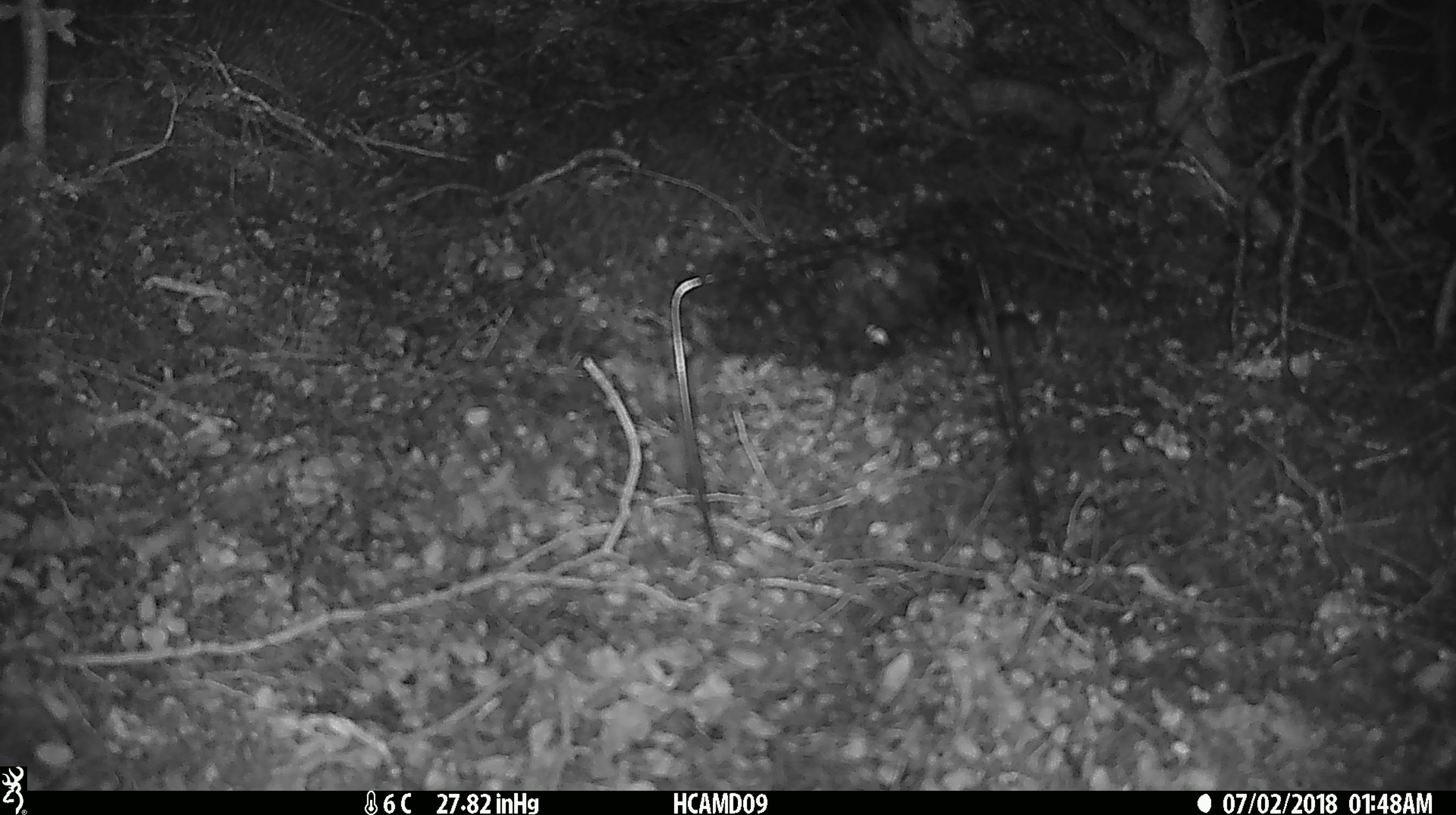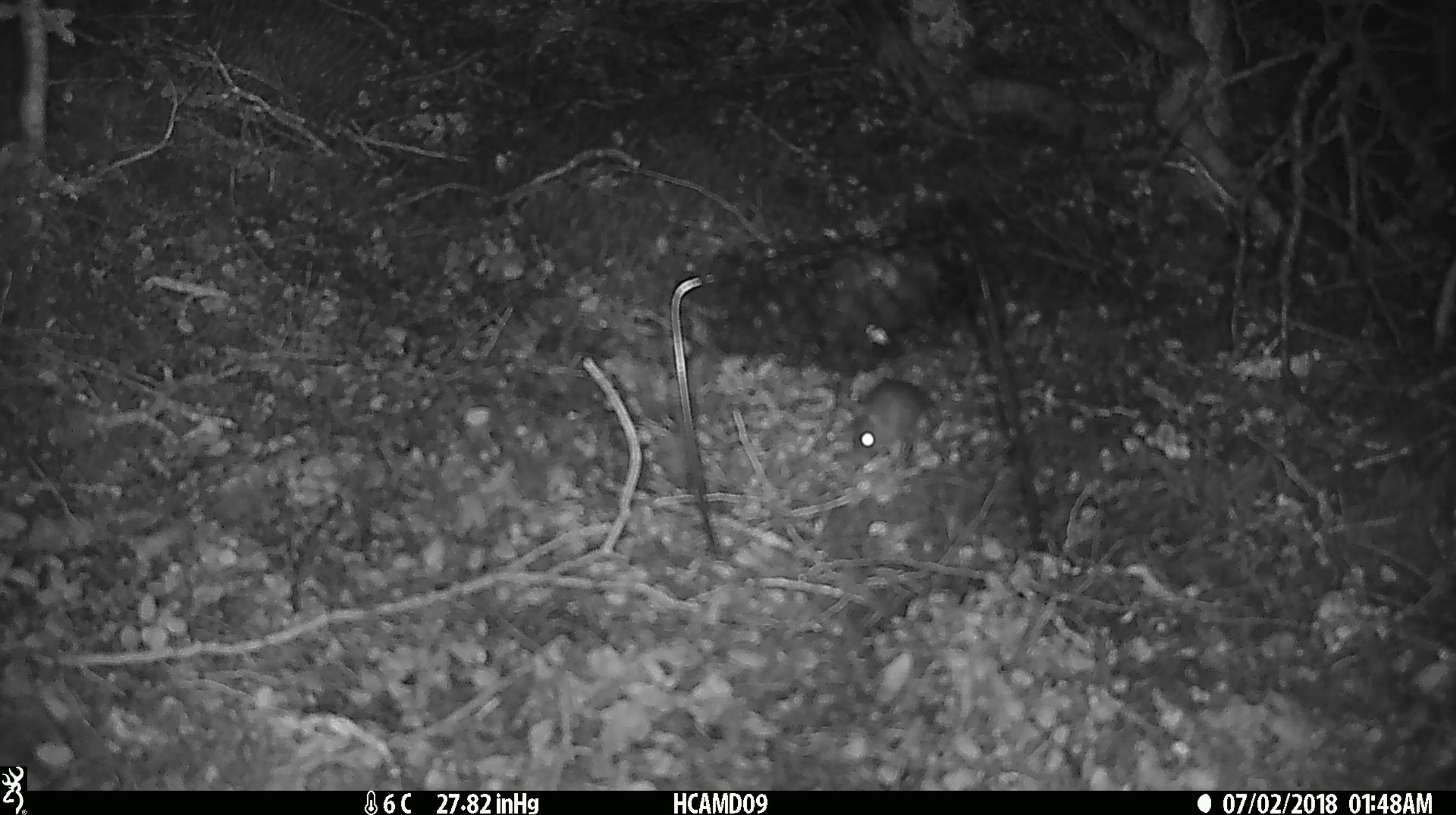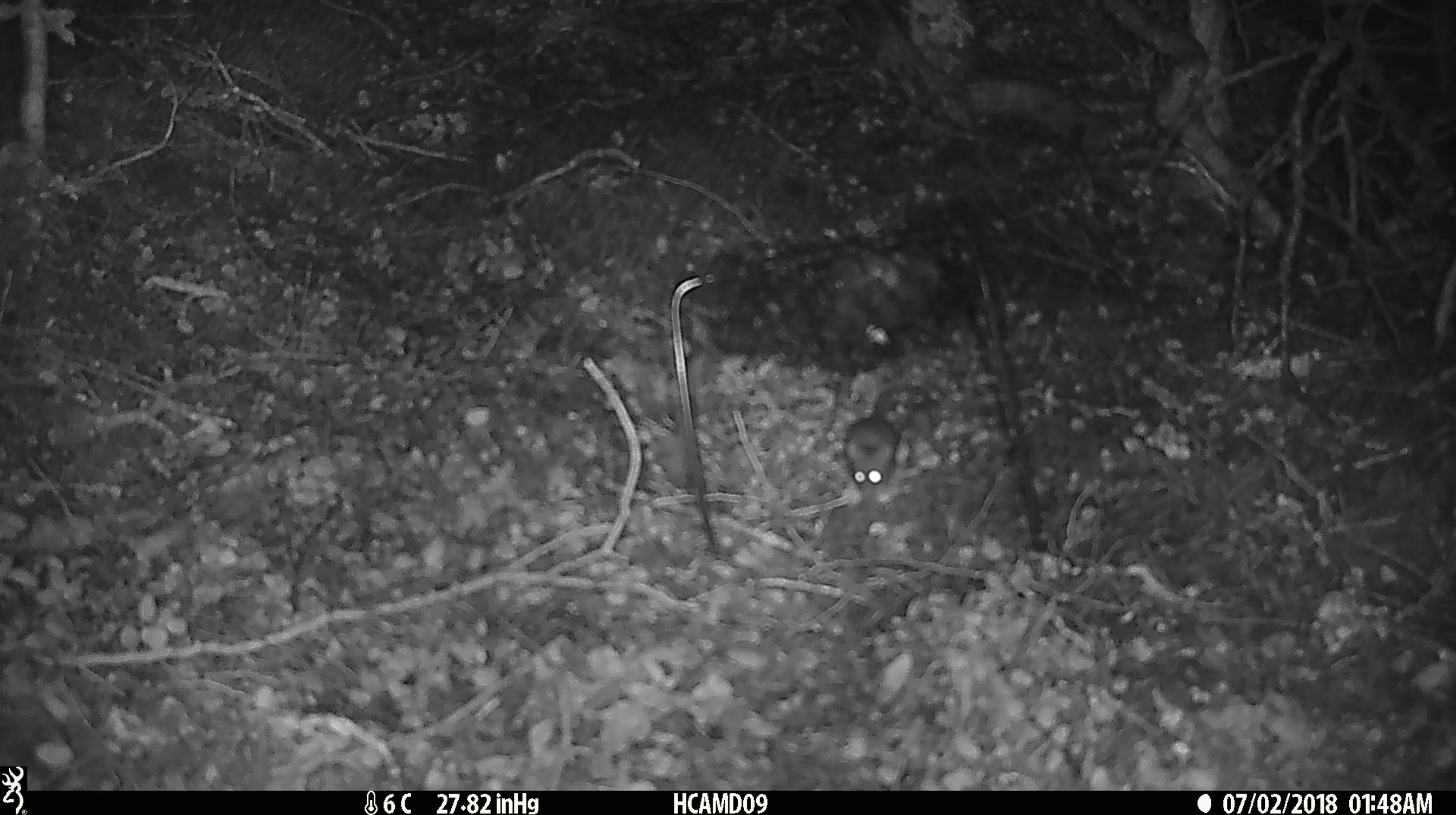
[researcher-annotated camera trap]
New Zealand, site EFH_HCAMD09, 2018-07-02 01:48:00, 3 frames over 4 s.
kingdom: Animalia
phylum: Chordata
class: Mammalia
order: Rodentia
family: Muridae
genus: Mus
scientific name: Mus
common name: mouse